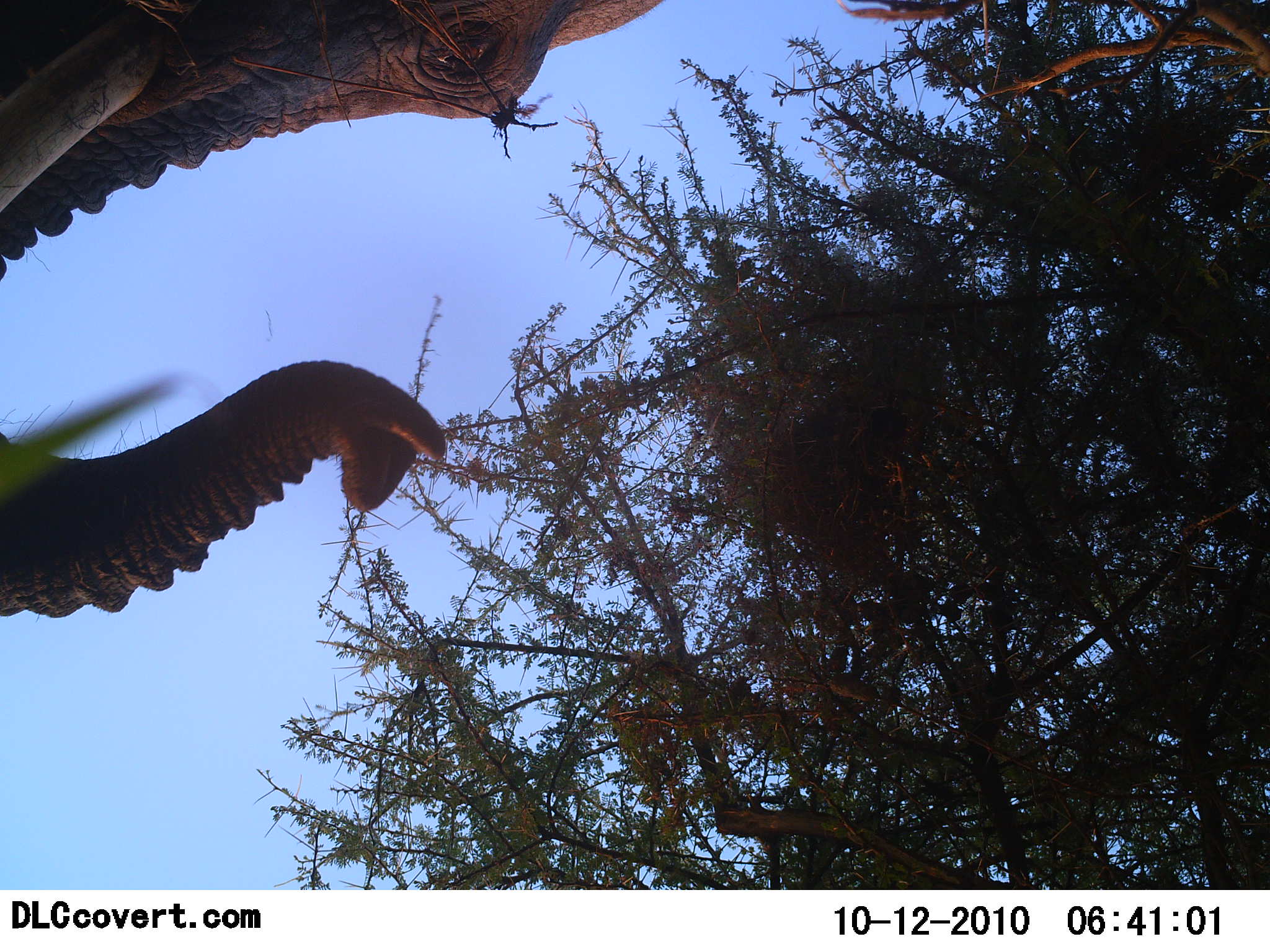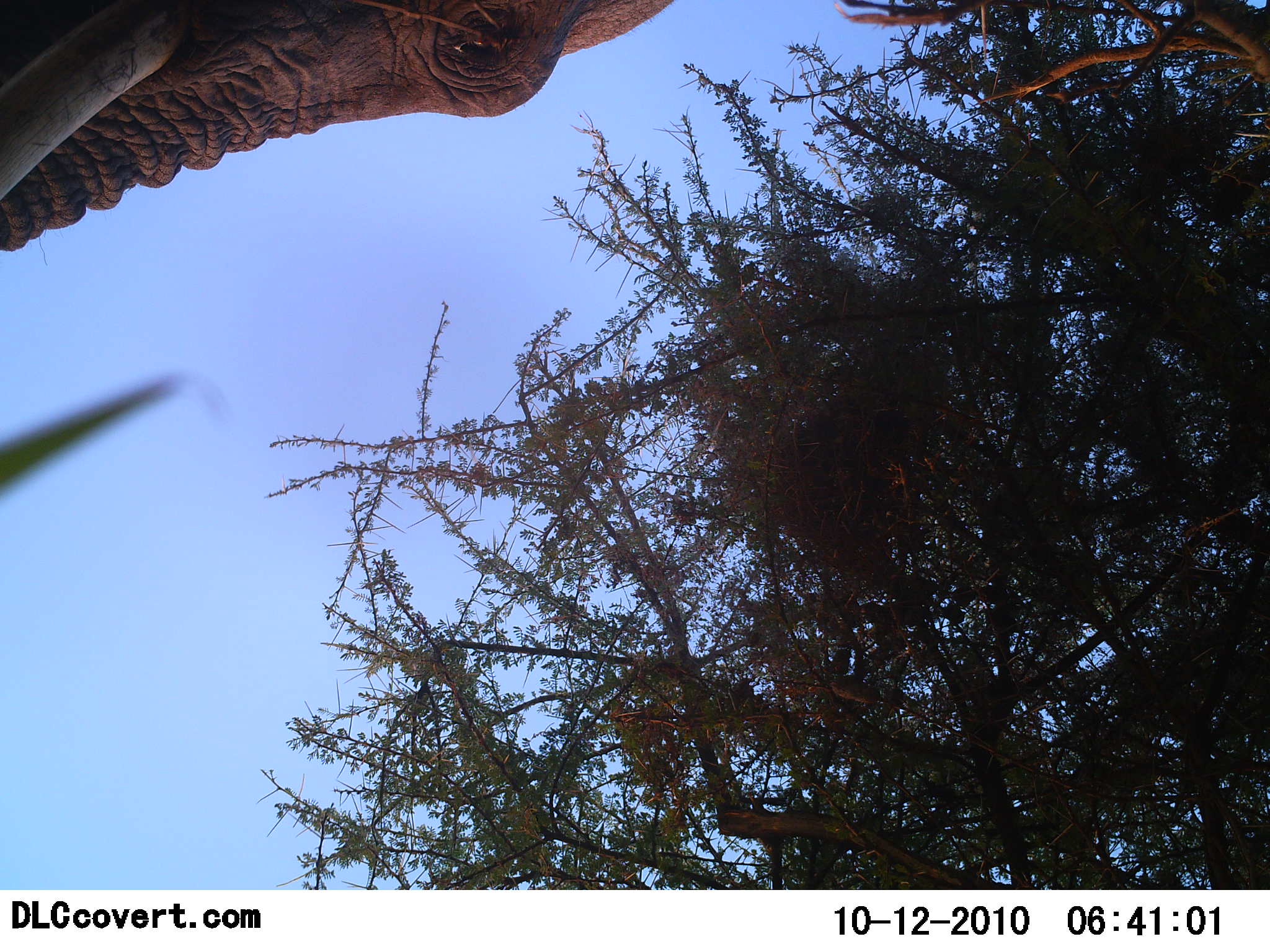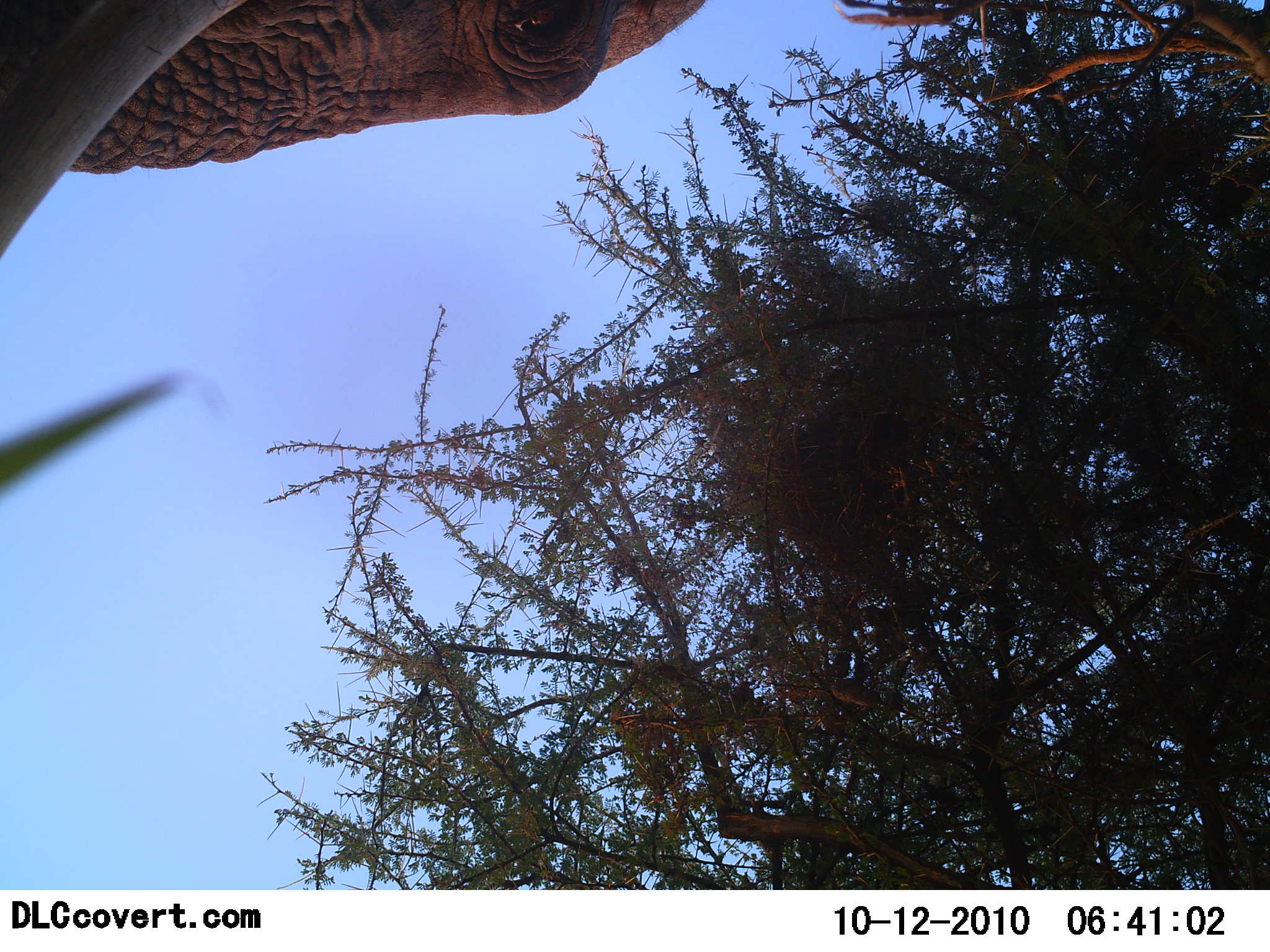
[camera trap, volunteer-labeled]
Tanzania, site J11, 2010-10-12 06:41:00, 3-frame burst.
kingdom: Animalia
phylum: Chordata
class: Mammalia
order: Proboscidea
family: Elephantidae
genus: Loxodonta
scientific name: Loxodonta africana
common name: african bush elephant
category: elephant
Elephant (african bush elephant) (Loxodonta africana), count 1. Behavior (volunteer vote fractions): standing 58%, resting 0%, moving 8%, interacting 33%. Young present (vote fraction): 0%. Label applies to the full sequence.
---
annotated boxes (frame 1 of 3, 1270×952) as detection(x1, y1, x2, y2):
animal: detection(1, 1, 668, 635)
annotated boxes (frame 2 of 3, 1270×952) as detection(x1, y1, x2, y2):
animal: detection(0, 0, 691, 498)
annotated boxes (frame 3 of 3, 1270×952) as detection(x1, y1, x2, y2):
animal: detection(1, 0, 712, 501)